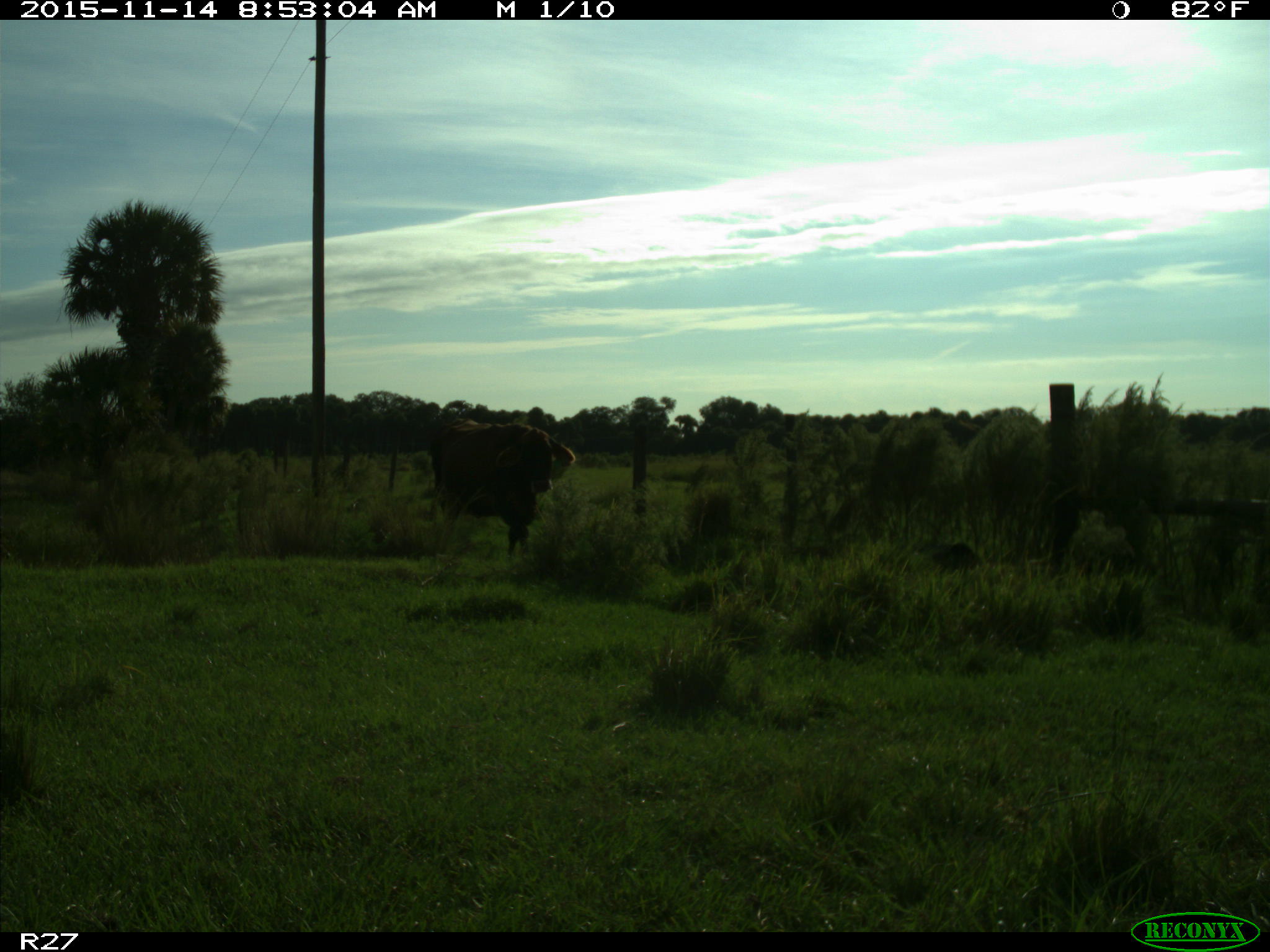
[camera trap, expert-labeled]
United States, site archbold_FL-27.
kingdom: Animalia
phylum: Chordata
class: Mammalia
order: Artiodactyla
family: Bovidae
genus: Bos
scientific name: Bos taurus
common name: domestic cow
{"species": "Bos taurus (domestic cow)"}